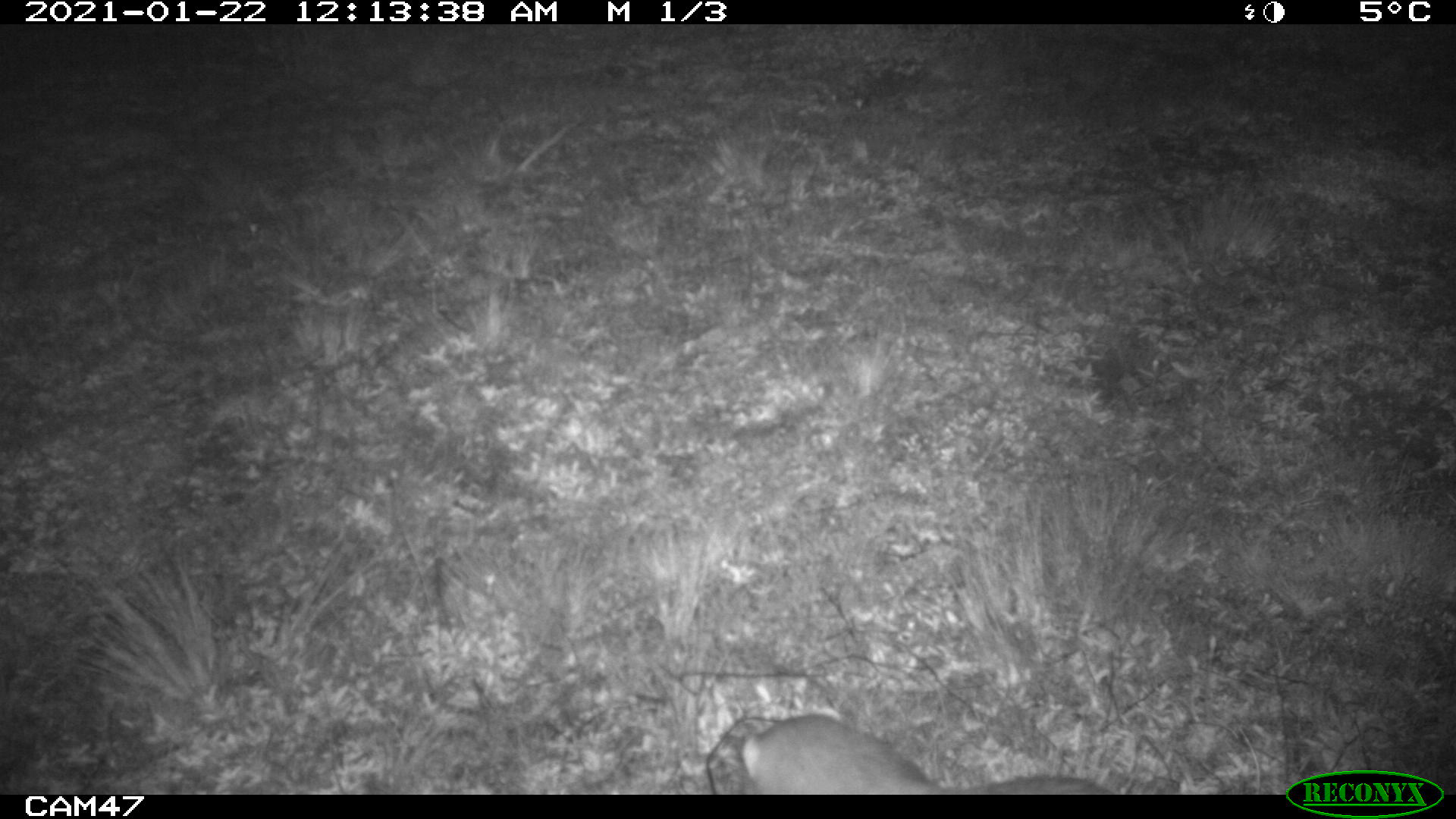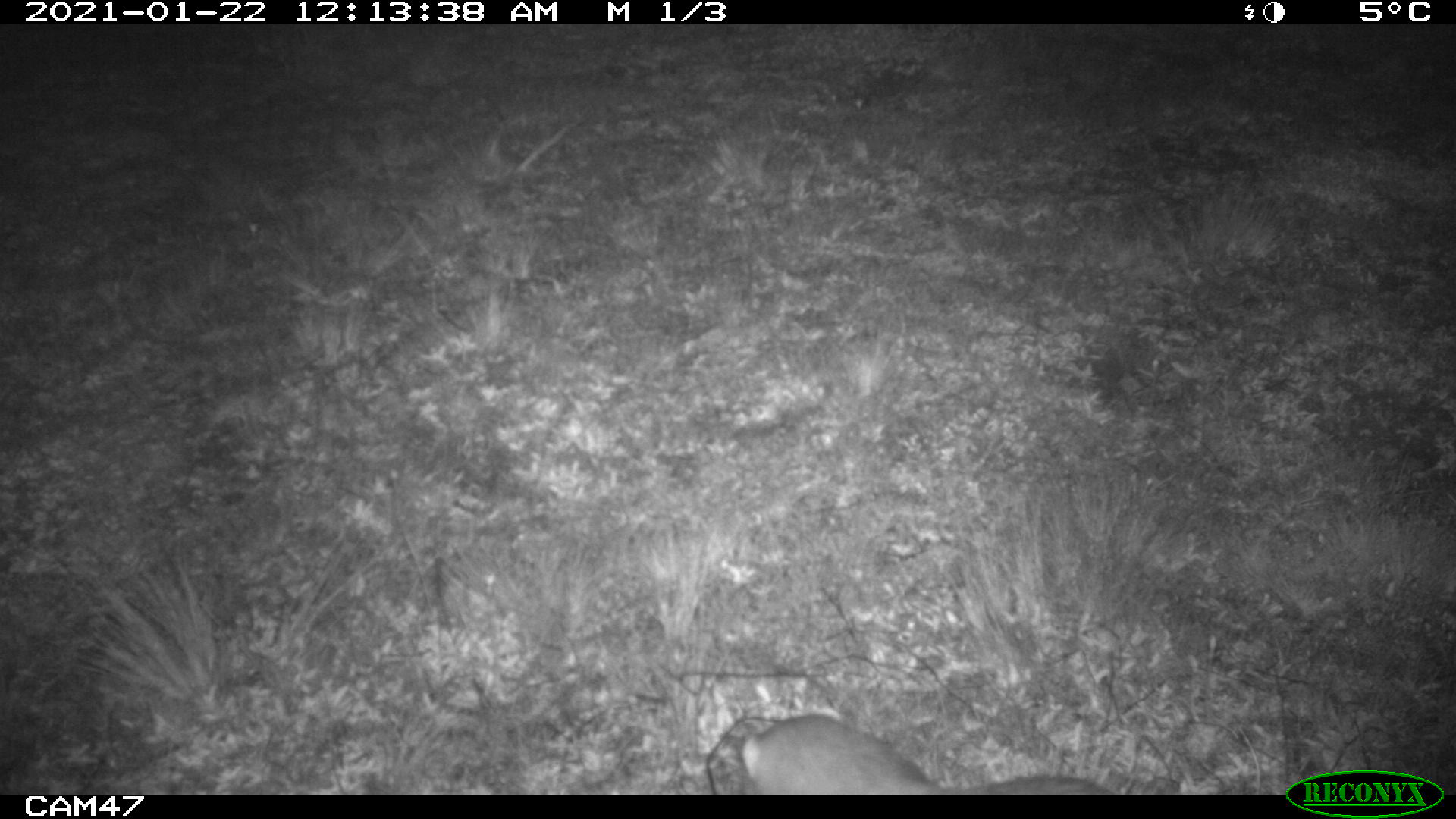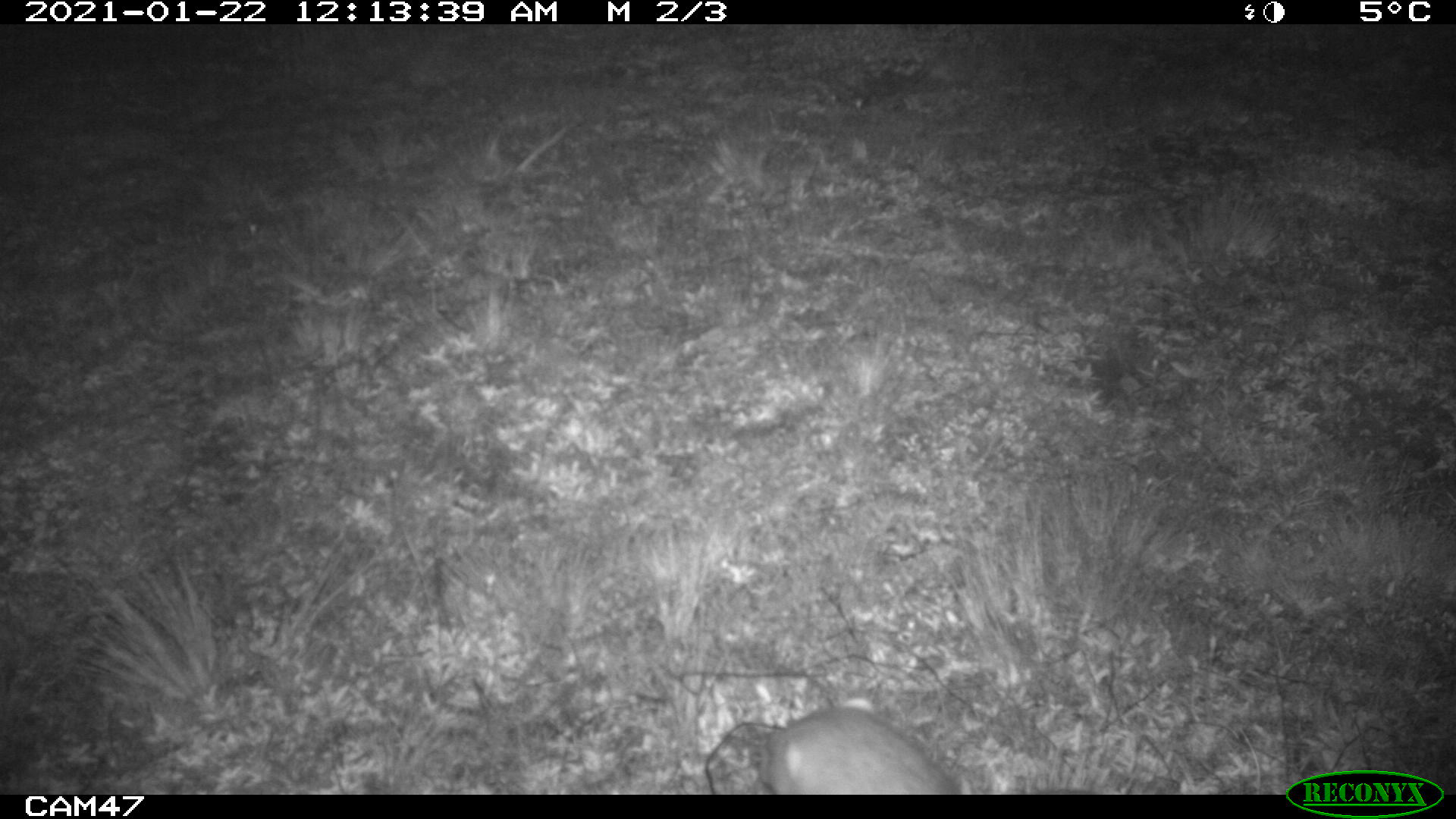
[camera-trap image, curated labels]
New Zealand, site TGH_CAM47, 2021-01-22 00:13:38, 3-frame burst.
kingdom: Animalia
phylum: Chordata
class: Mammalia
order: Carnivora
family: Mustelidae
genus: Mustela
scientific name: Mustela furo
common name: ferret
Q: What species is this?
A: Ferret (Mustela furo).